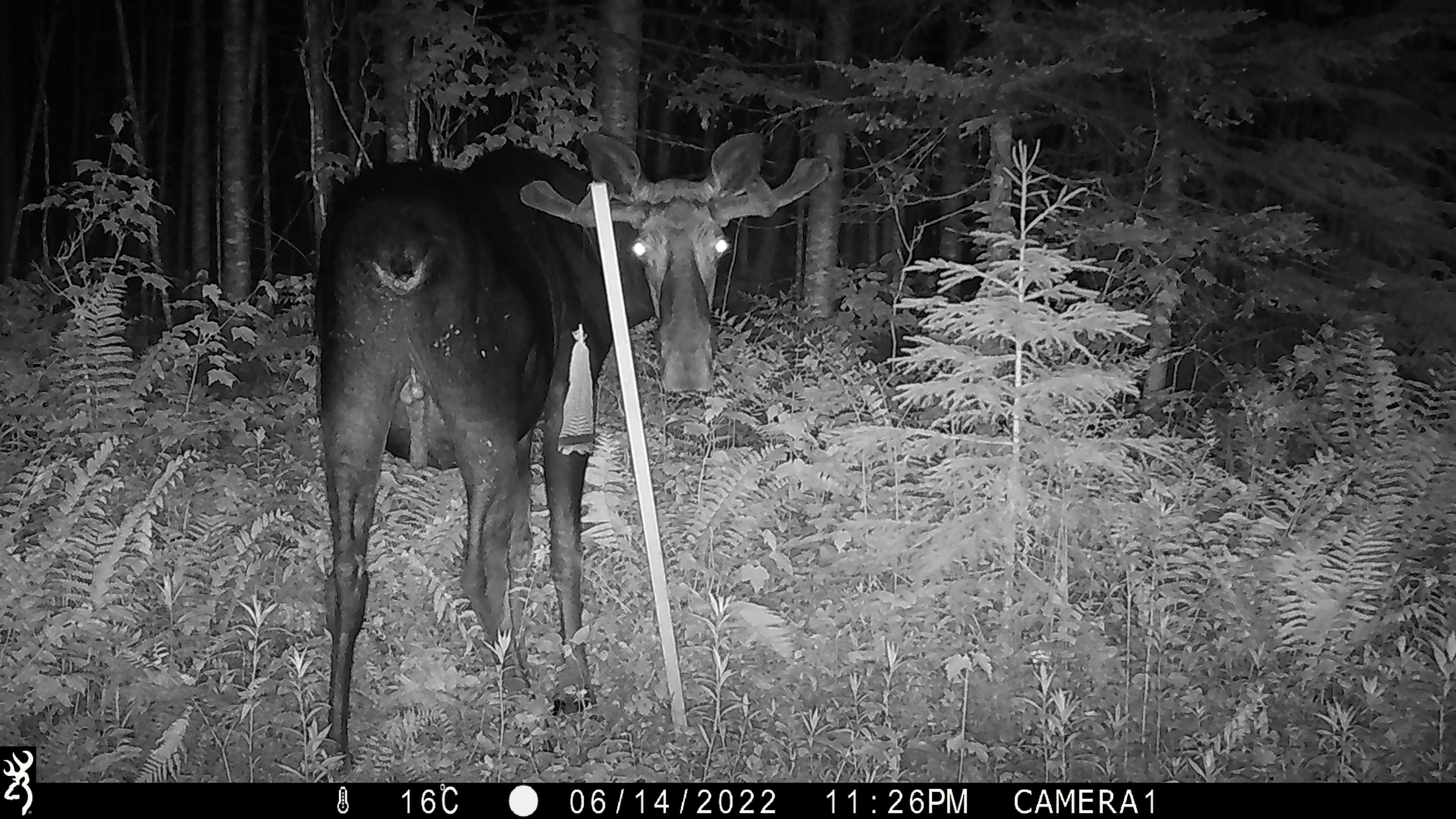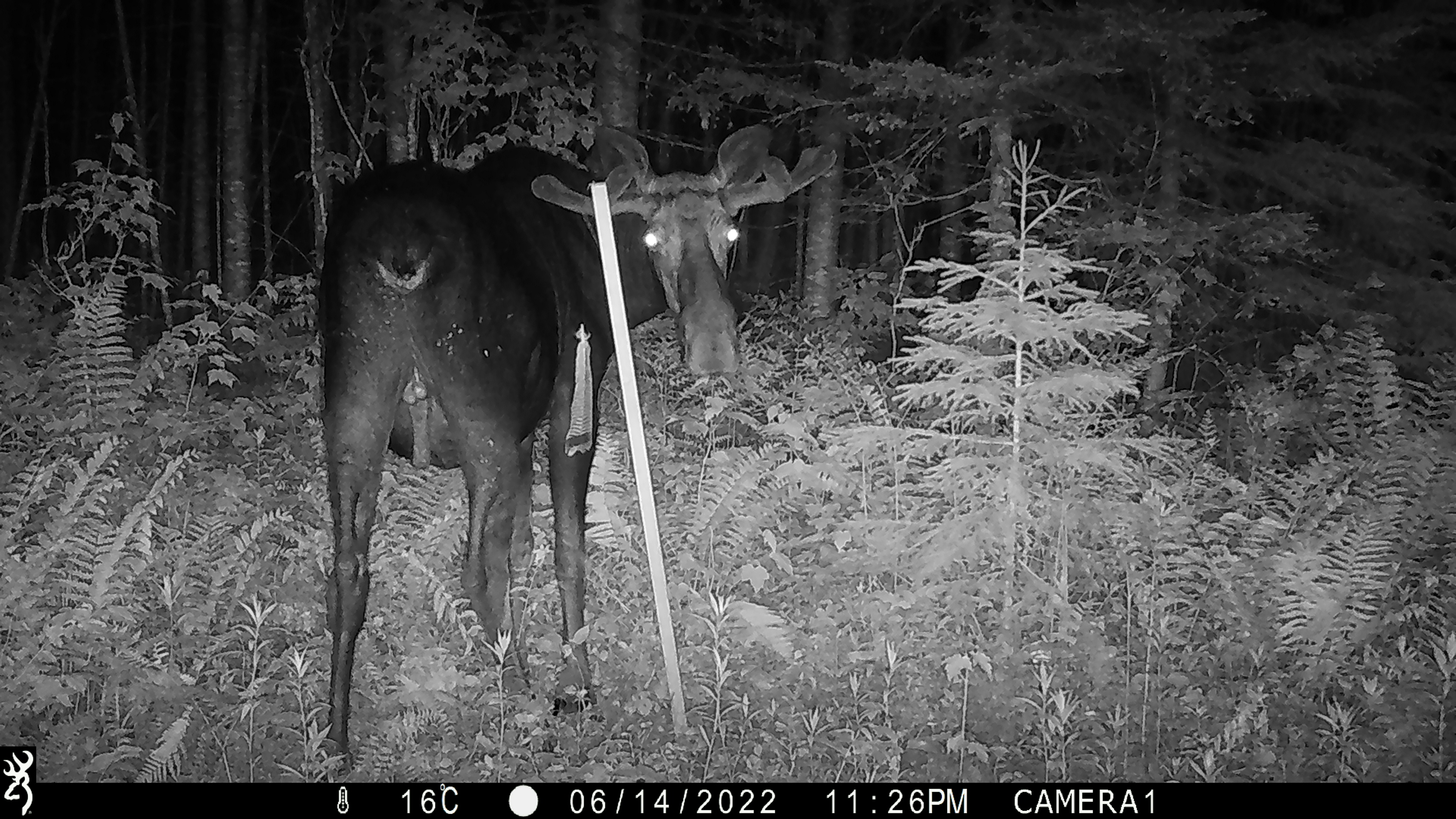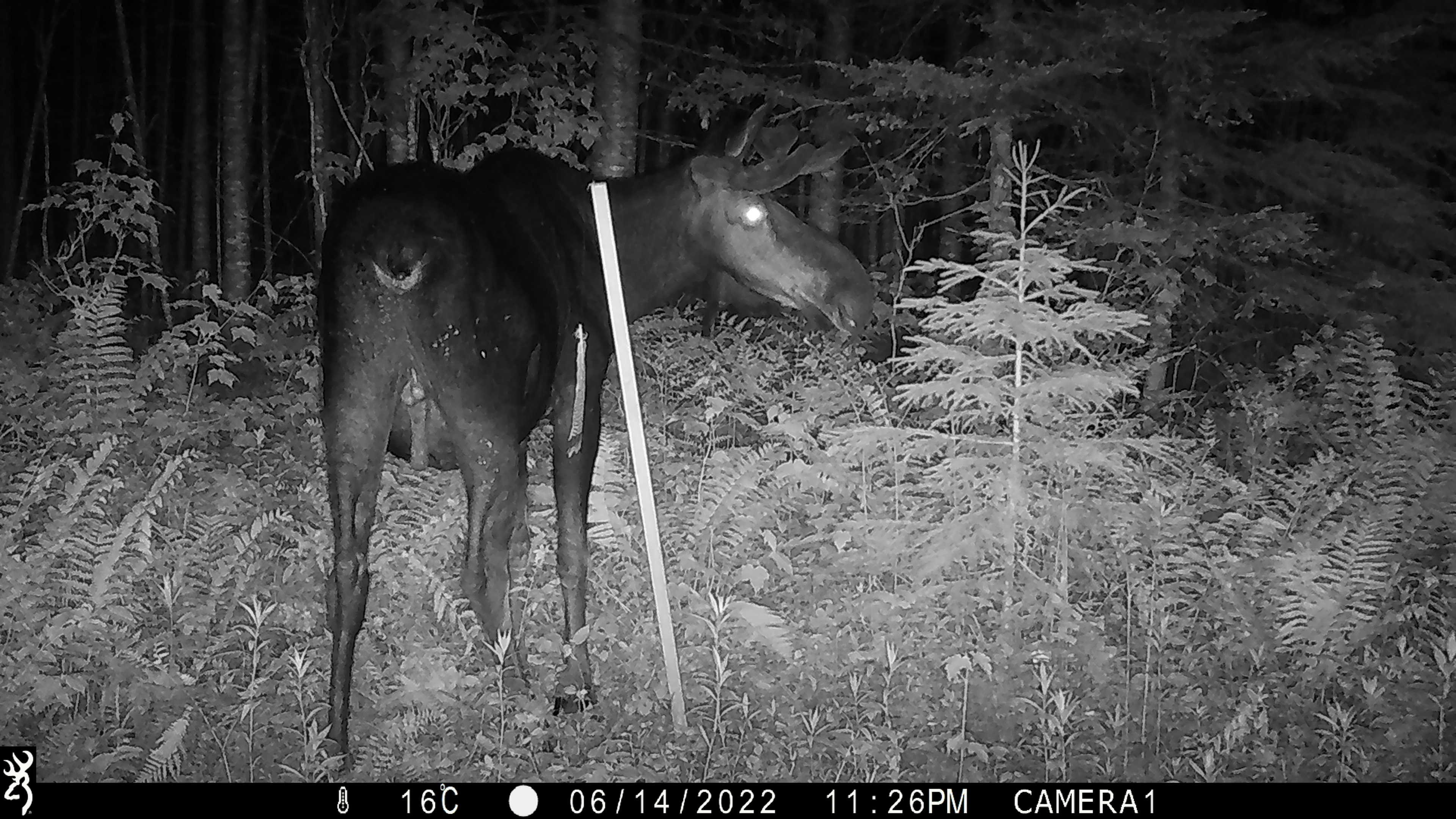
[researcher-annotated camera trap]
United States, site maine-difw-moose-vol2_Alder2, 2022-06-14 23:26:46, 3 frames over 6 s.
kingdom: Animalia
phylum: Chordata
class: Mammalia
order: Artiodactyla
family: Cervidae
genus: Alces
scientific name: Alces alces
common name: moose